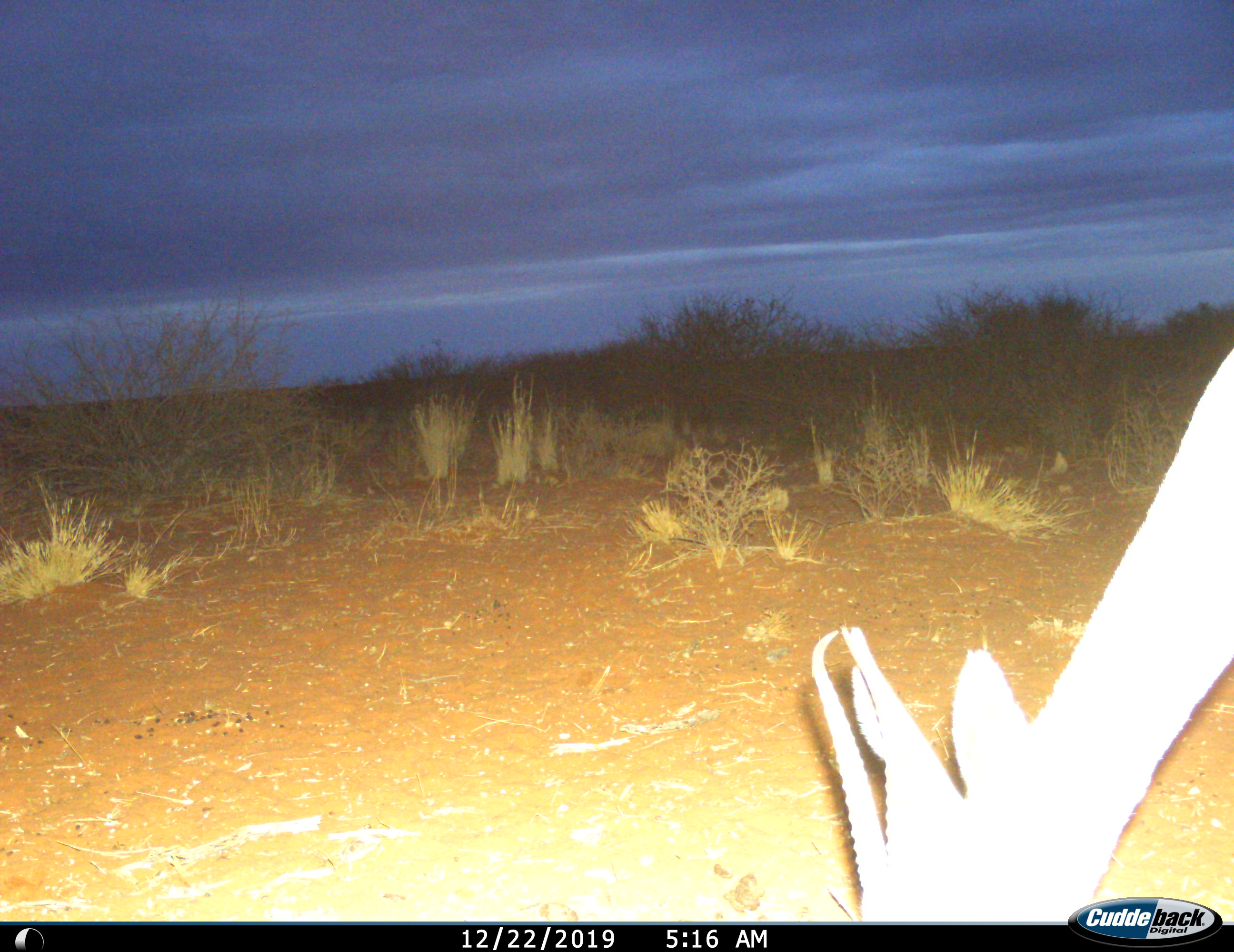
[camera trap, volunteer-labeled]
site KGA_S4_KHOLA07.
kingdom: Animalia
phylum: Chordata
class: Mammalia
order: Artiodactyla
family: Bovidae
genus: Antidorcas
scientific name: Antidorcas marsupialis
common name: springbok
Springbok (Antidorcas marsupialis), count 1. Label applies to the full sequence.